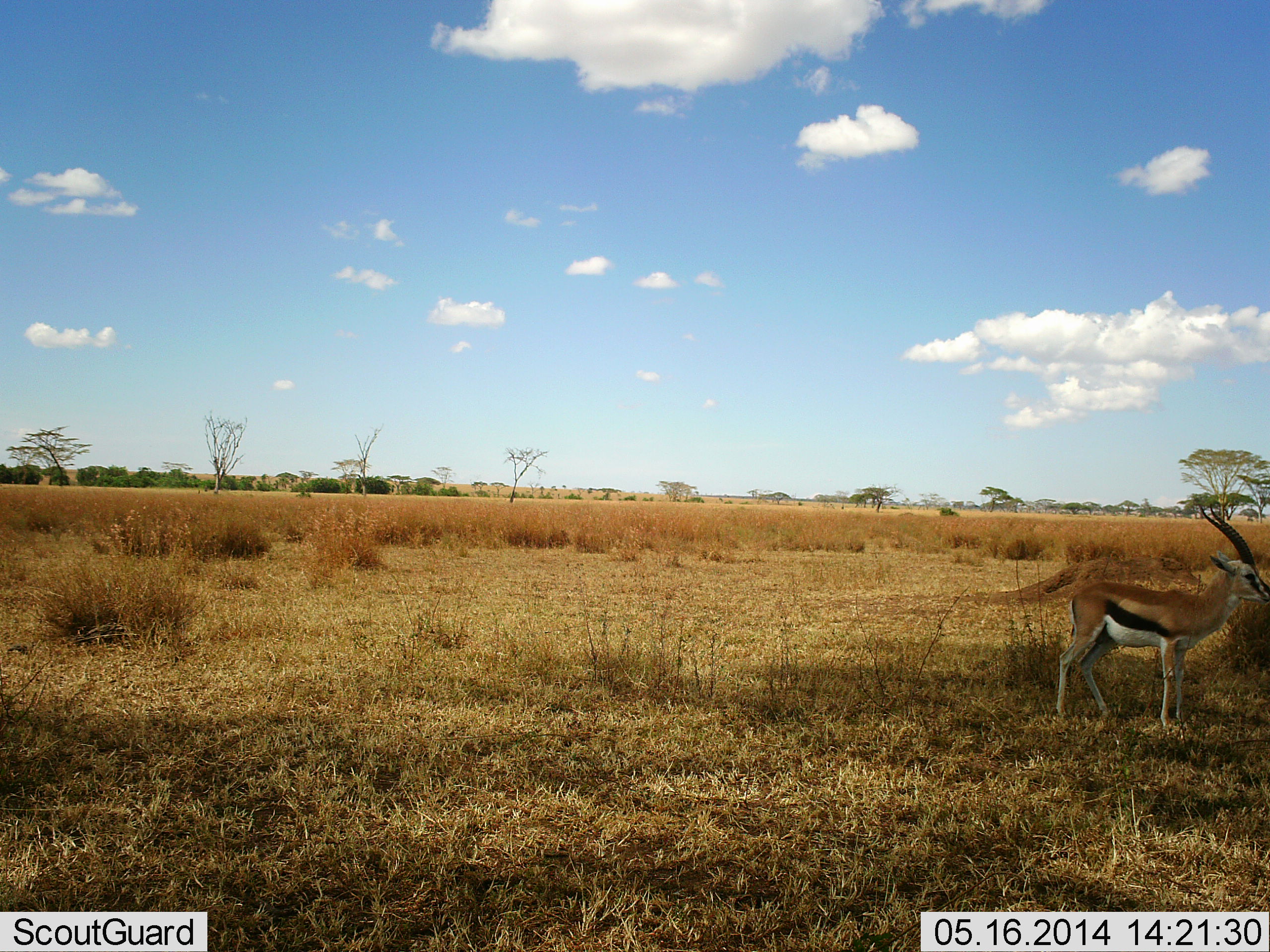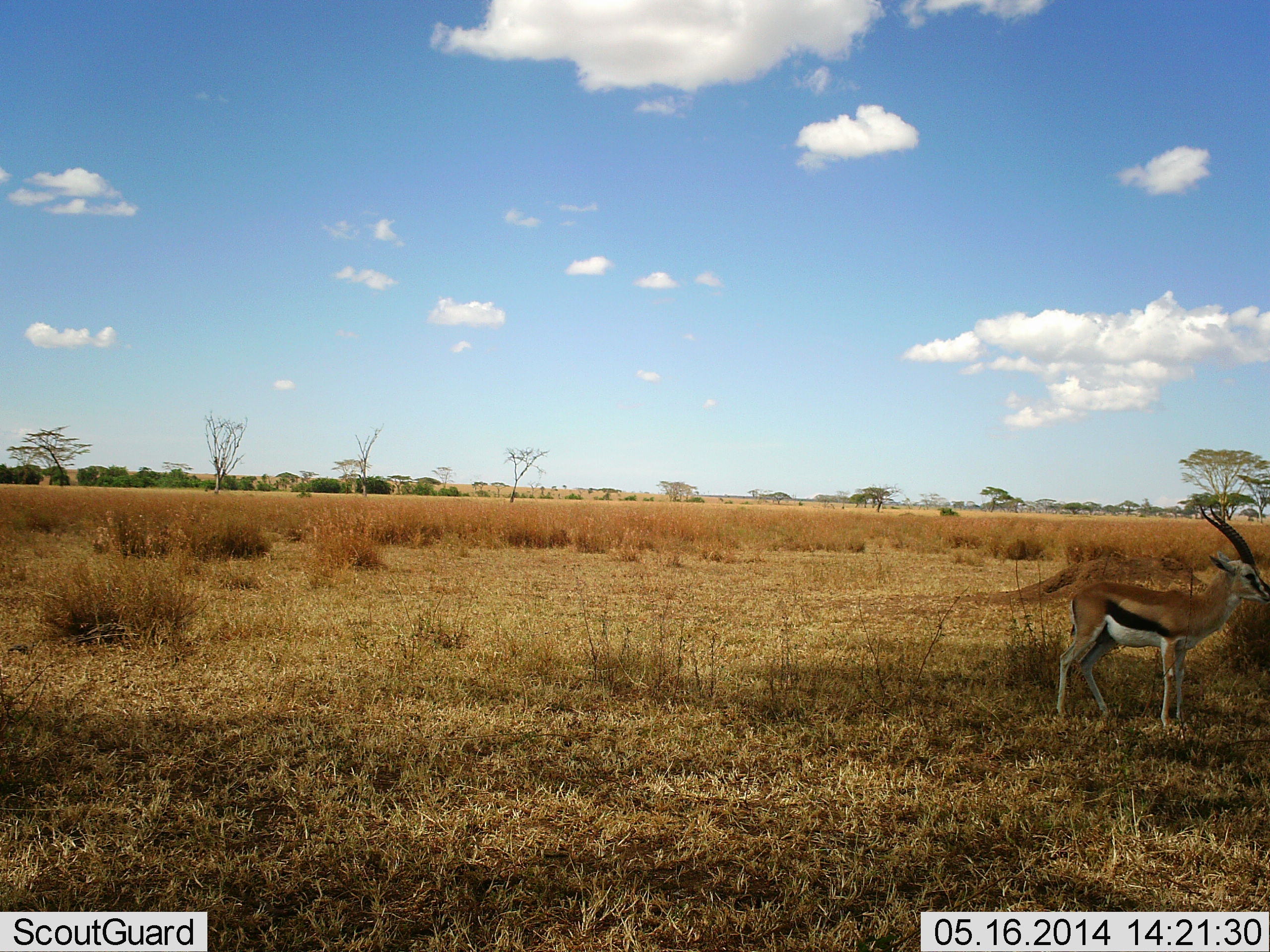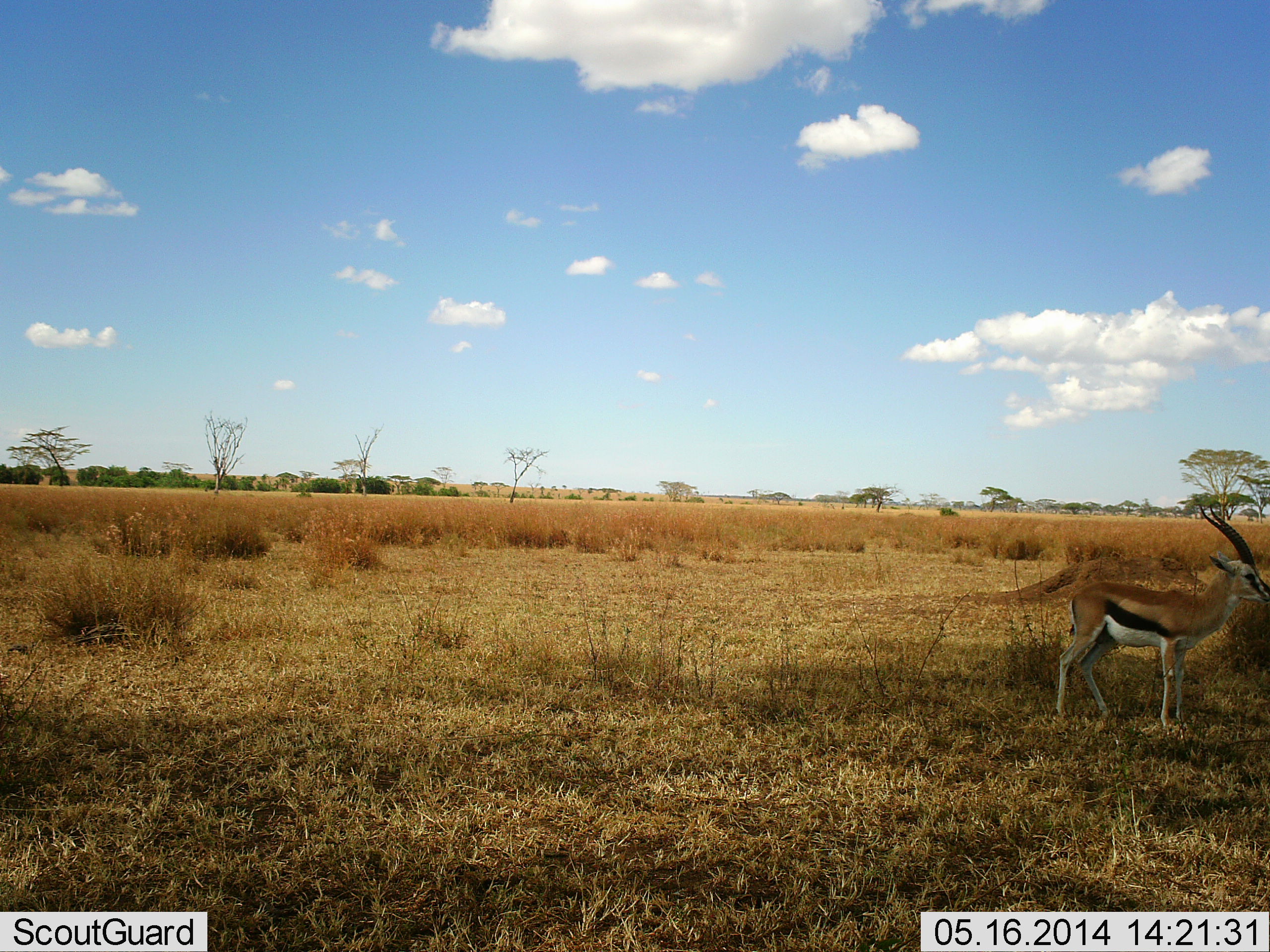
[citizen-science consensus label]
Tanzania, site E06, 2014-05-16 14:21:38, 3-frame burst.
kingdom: Animalia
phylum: Chordata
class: Mammalia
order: Artiodactyla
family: Bovidae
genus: Eudorcas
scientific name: Eudorcas thomsonii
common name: thomson's gazelle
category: gazellethomsons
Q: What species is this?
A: Gazellethomsons (thomson's gazelle) (Eudorcas thomsonii).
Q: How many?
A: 1.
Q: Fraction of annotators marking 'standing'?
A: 100%.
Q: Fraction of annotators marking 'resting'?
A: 10%.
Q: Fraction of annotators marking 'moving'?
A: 0%.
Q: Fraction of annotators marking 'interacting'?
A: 0%.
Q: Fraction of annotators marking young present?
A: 0%.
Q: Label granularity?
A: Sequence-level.